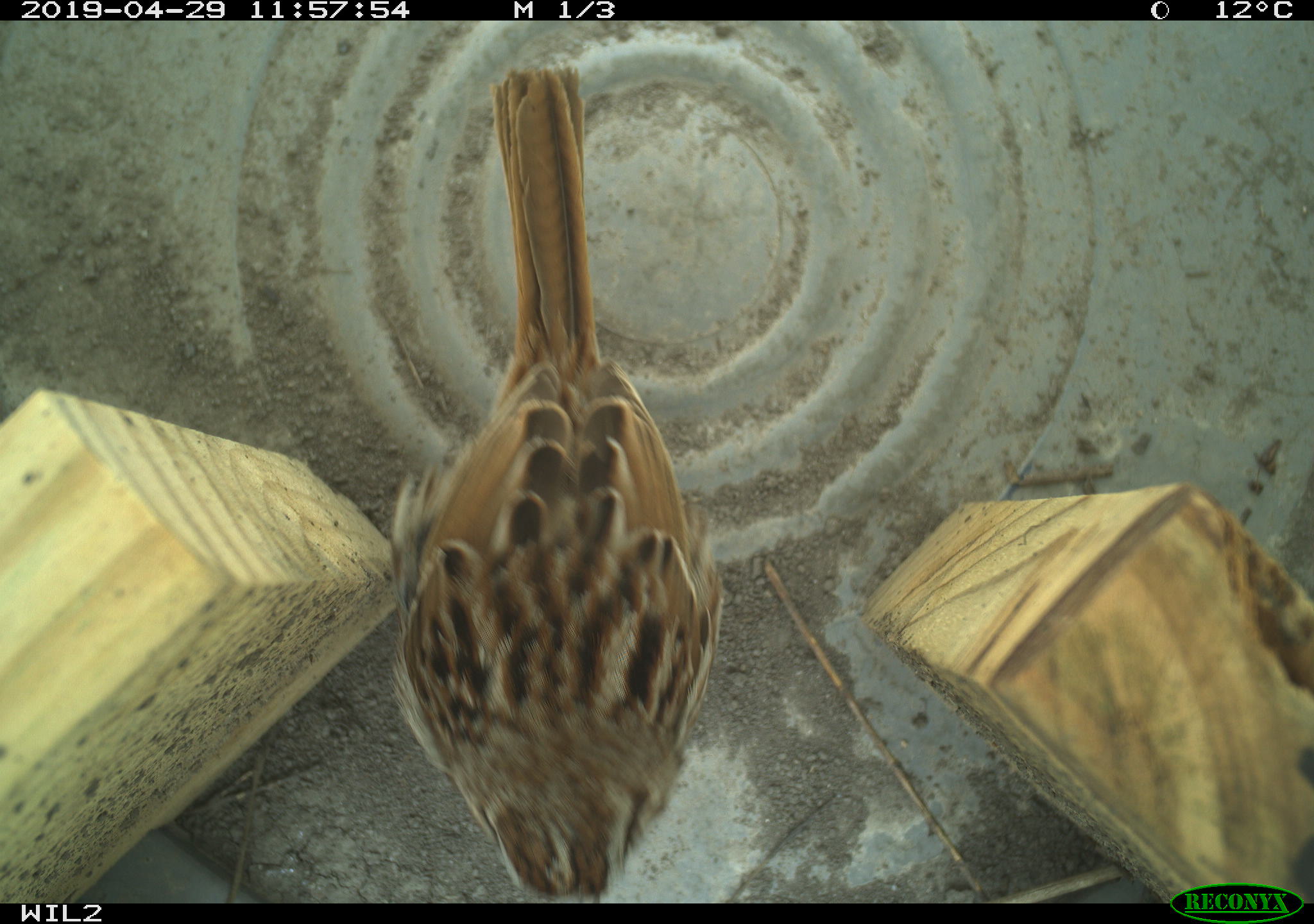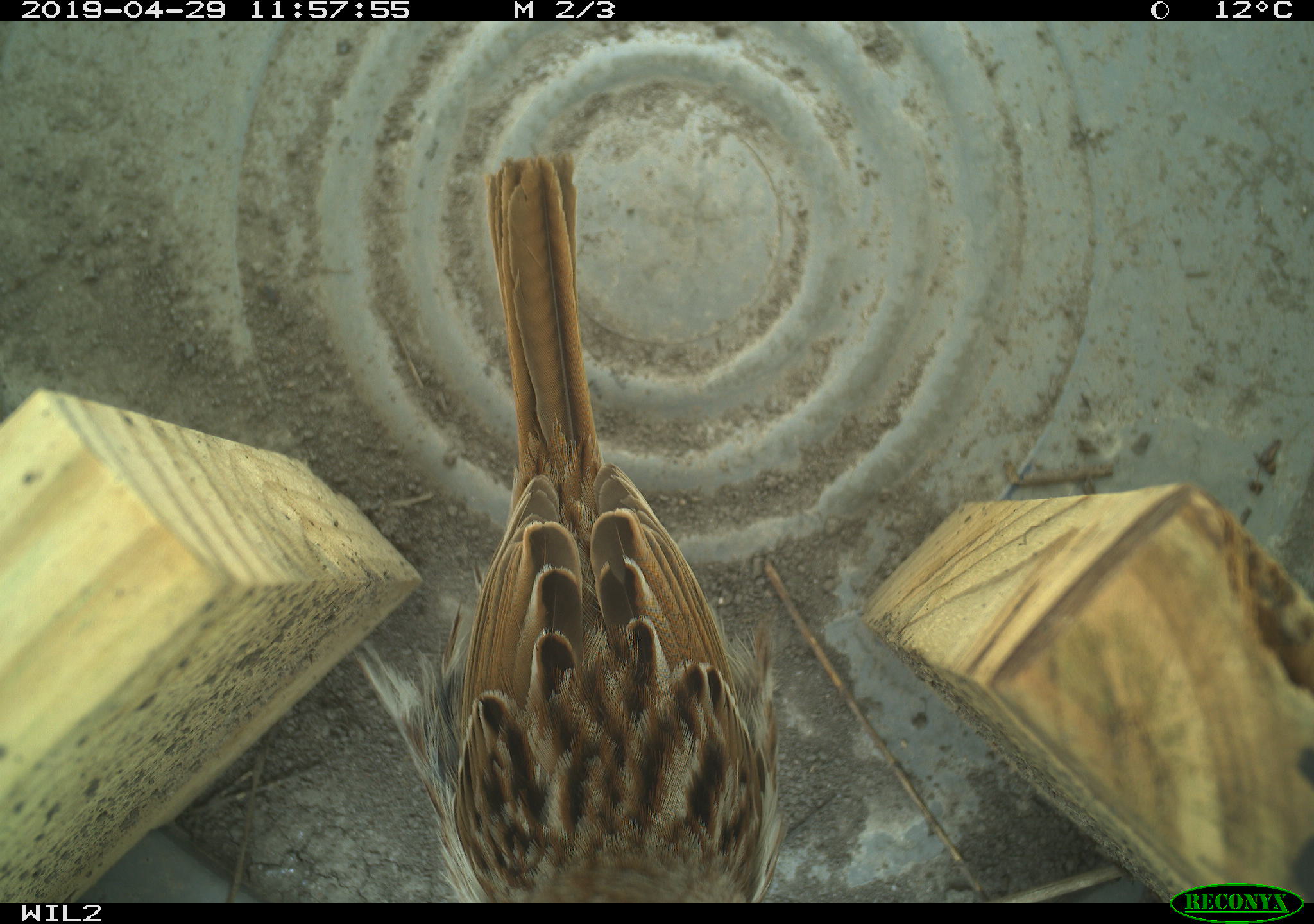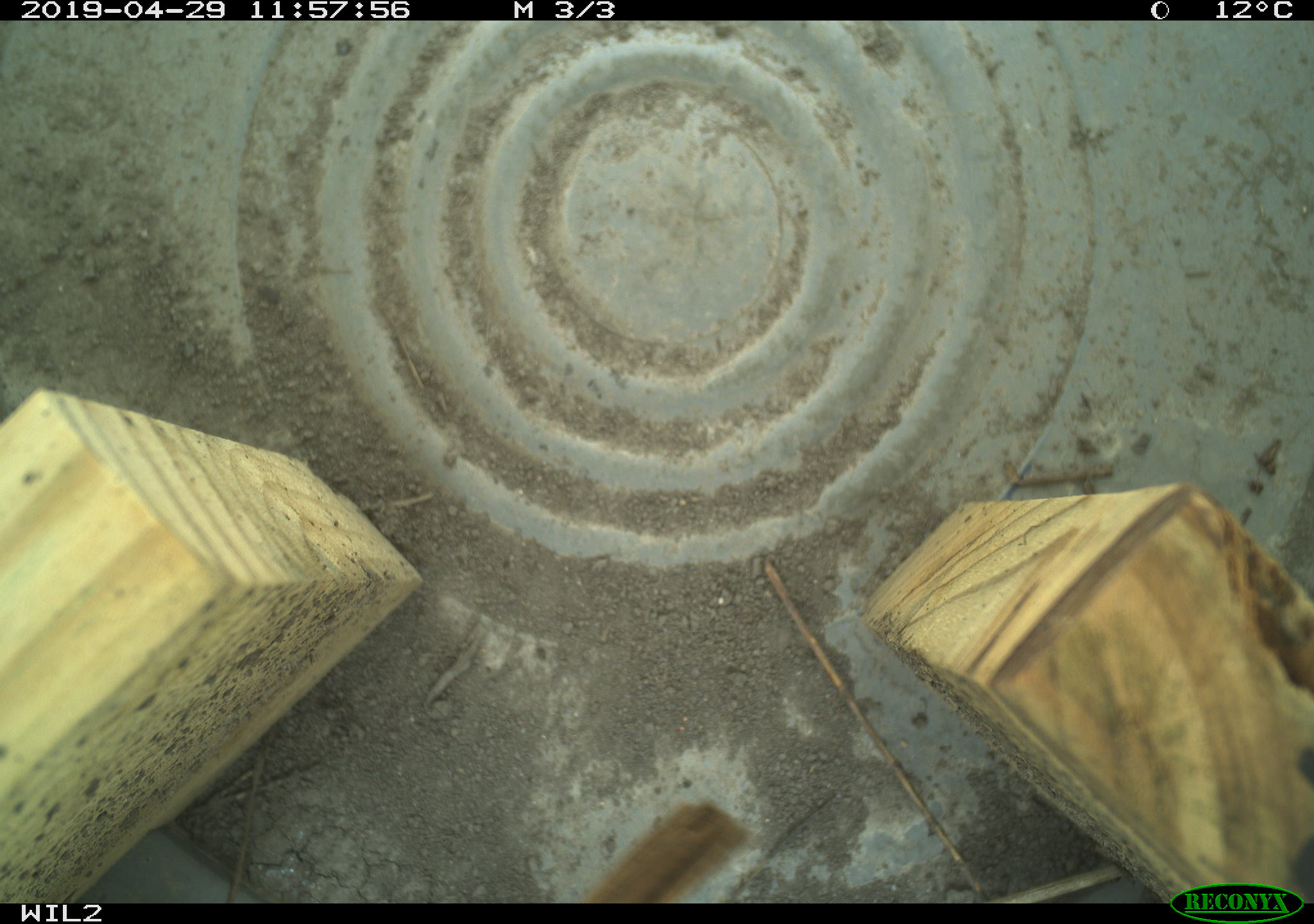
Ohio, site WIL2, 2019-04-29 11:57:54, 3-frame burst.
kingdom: Animalia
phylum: Chordata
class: Aves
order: Passeriformes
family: Passerellidae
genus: Melospiza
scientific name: Melospiza melodia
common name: song sparrow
Song sparrow (Melospiza melodia).